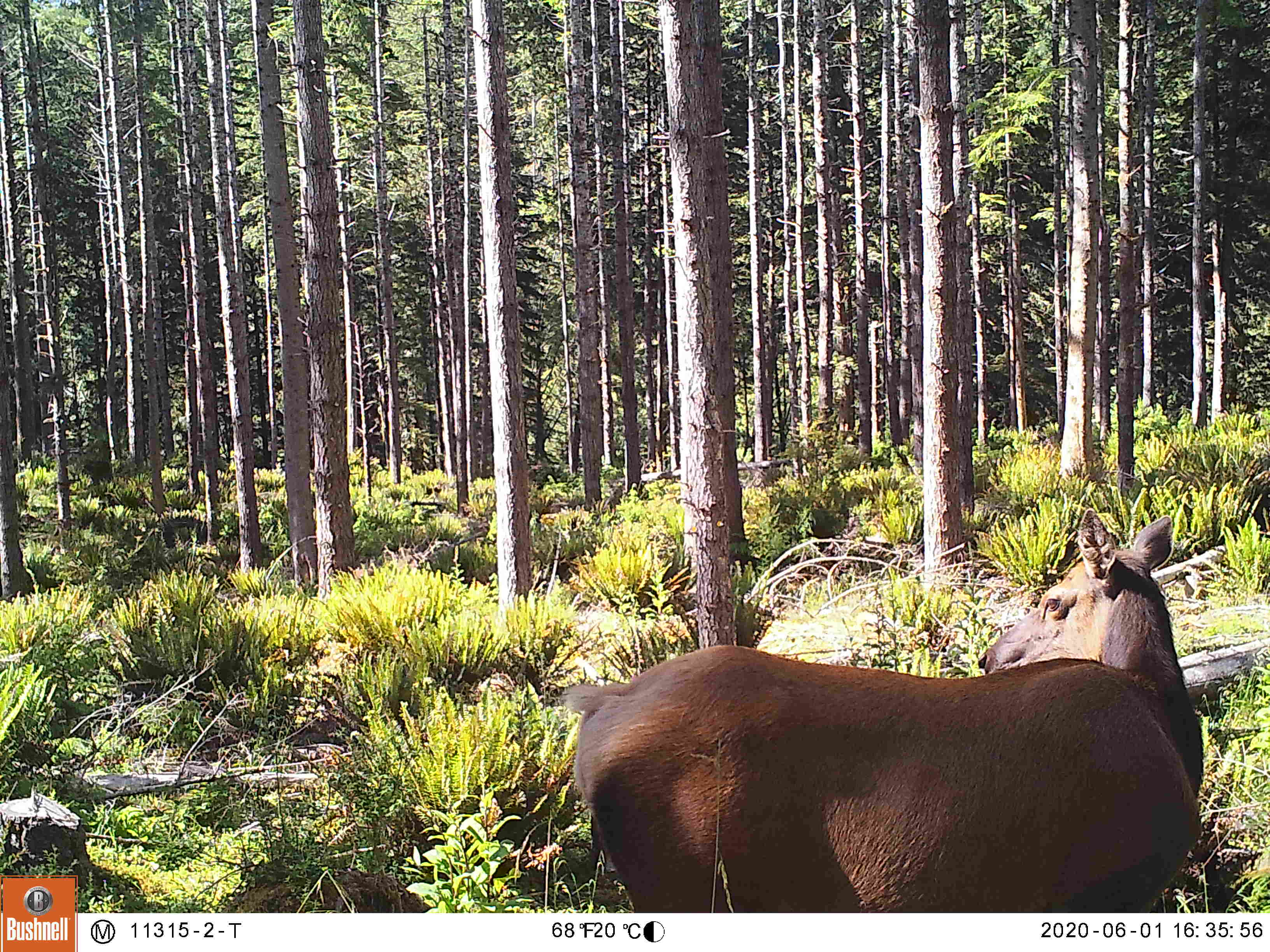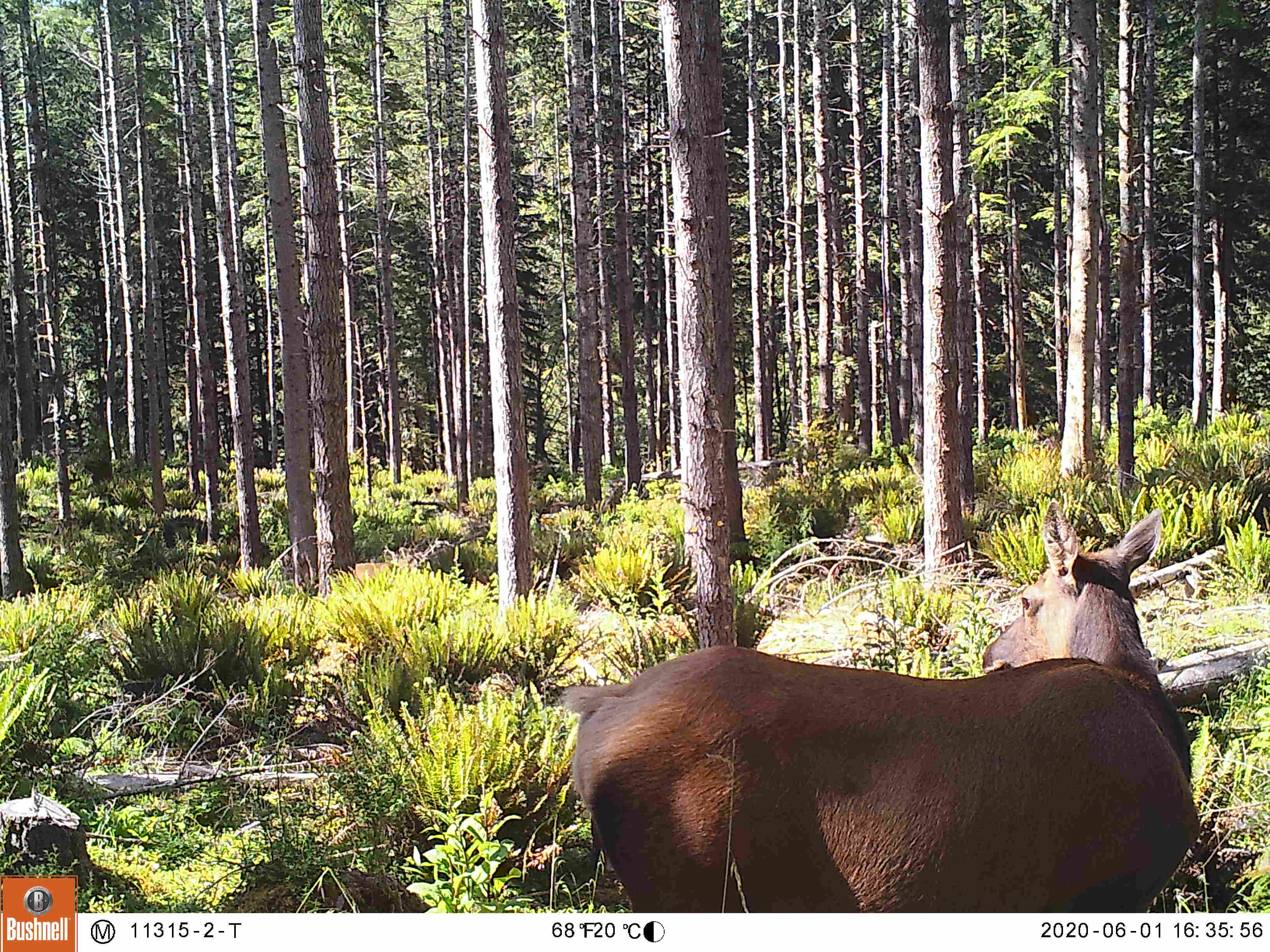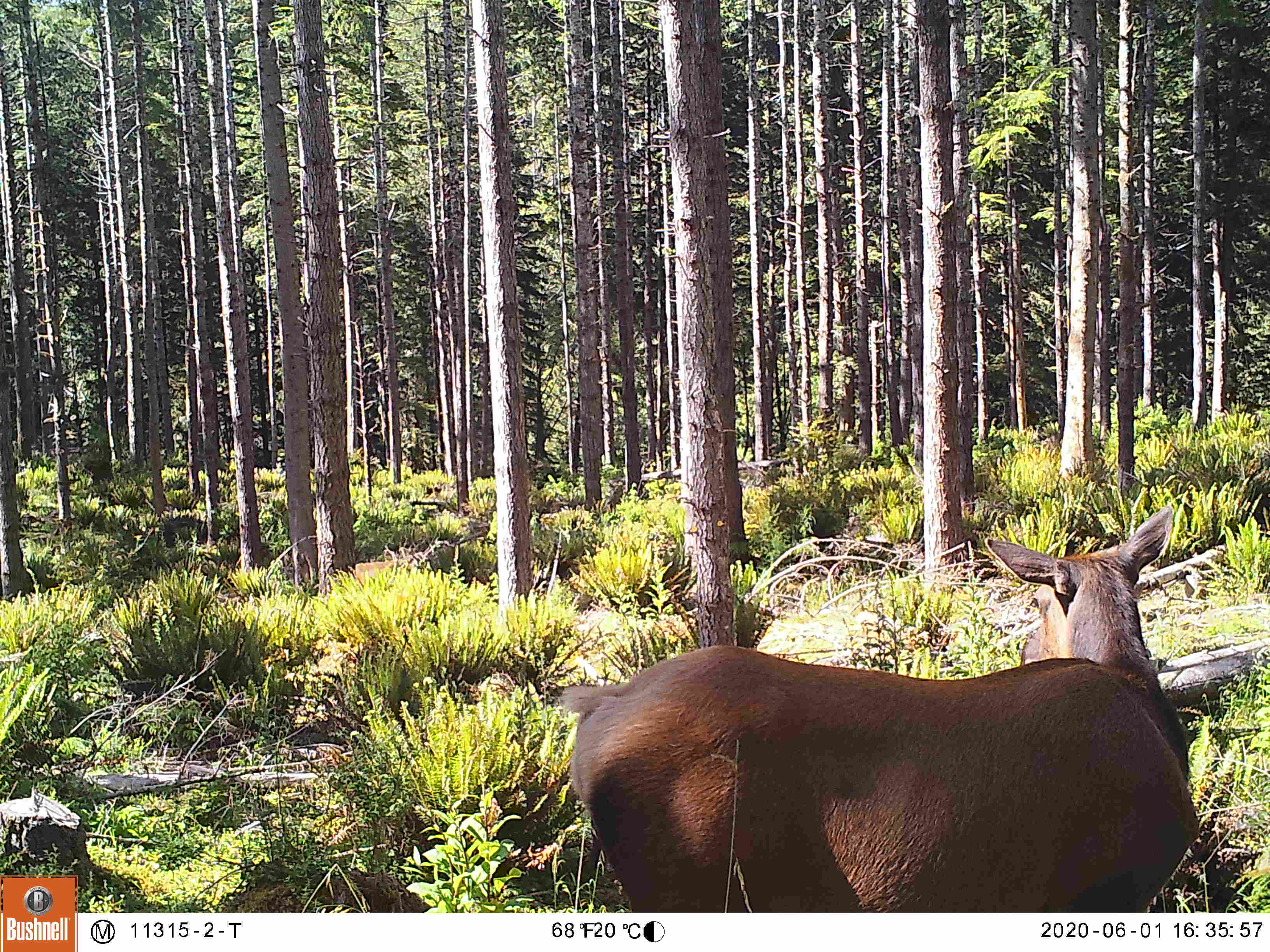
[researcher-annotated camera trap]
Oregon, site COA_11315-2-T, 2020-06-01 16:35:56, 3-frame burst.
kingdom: Animalia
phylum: Chordata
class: Mammalia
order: Artiodactyla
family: Cervidae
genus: Cervus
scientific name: Cervus canadensis roosevelti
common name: roosevelt elk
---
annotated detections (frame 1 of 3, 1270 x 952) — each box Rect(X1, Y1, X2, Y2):
roosevelt elk: Rect(558, 499, 1218, 902)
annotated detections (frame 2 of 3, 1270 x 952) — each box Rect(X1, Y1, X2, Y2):
roosevelt elk: Rect(556, 505, 1202, 900)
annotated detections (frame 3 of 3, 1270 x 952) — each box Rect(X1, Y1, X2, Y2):
roosevelt elk: Rect(552, 499, 1215, 904)